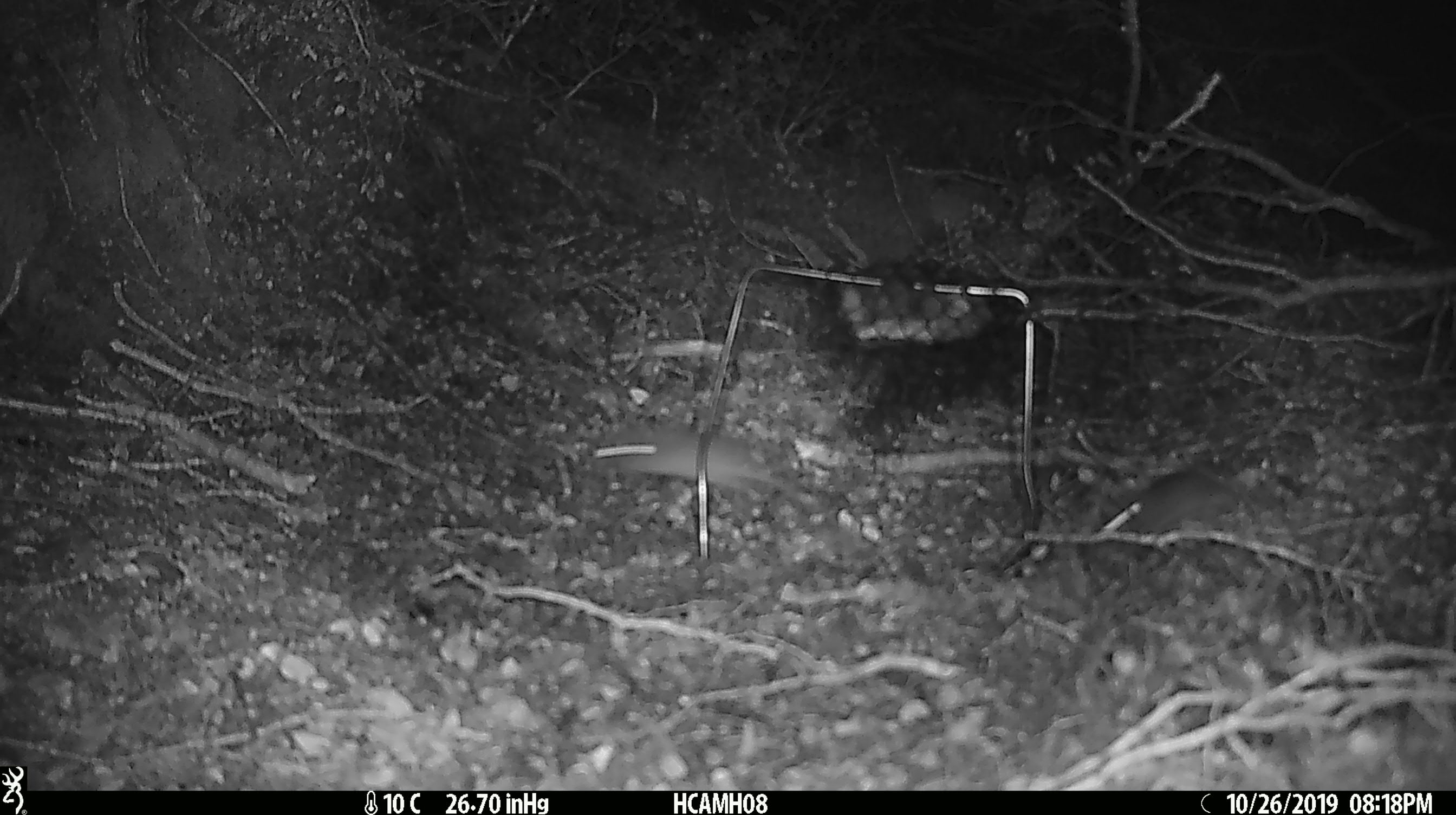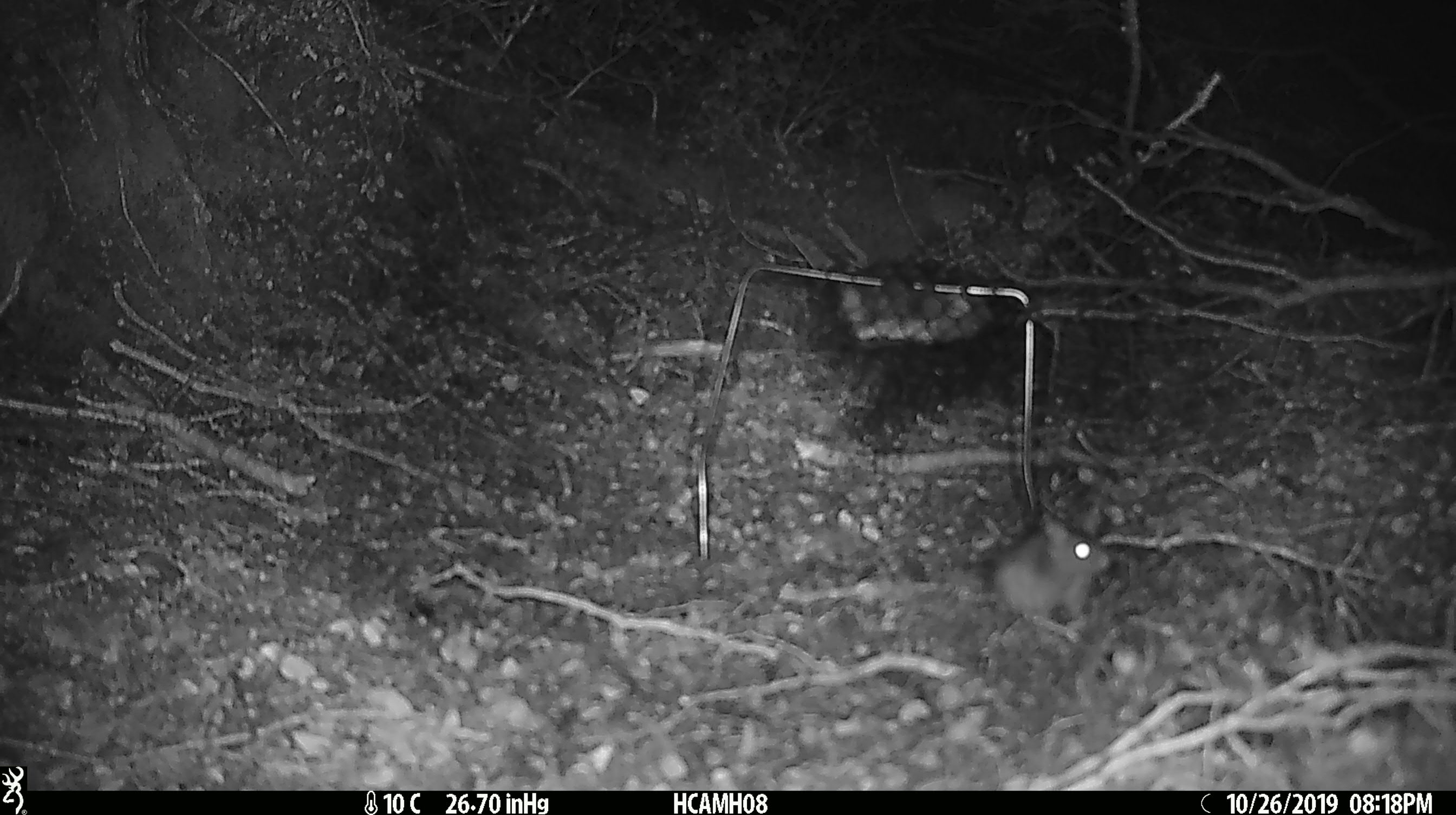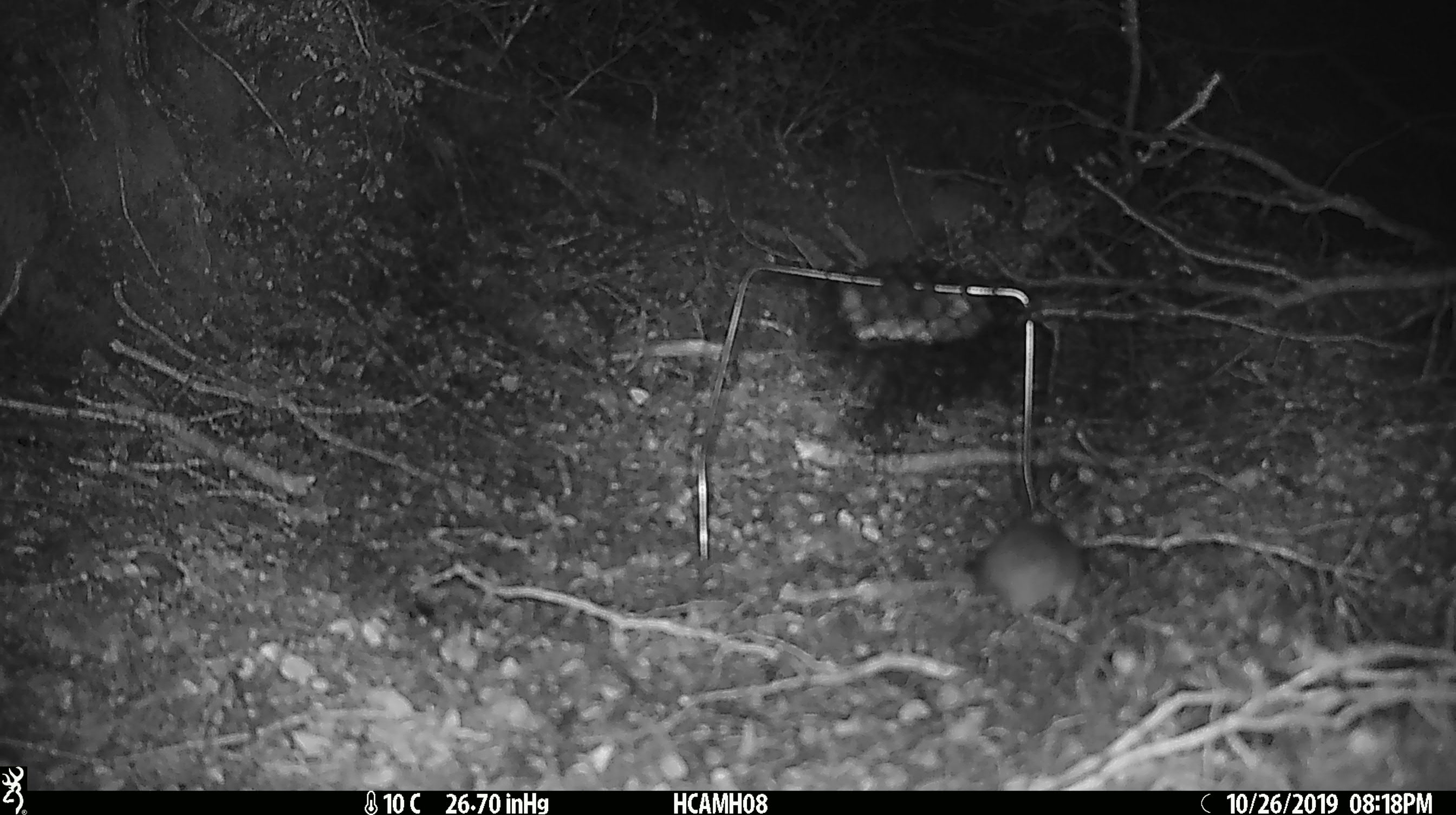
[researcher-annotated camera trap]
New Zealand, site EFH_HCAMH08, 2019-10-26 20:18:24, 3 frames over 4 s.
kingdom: Animalia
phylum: Chordata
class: Mammalia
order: Rodentia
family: Muridae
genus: Mus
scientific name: Mus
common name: mouse